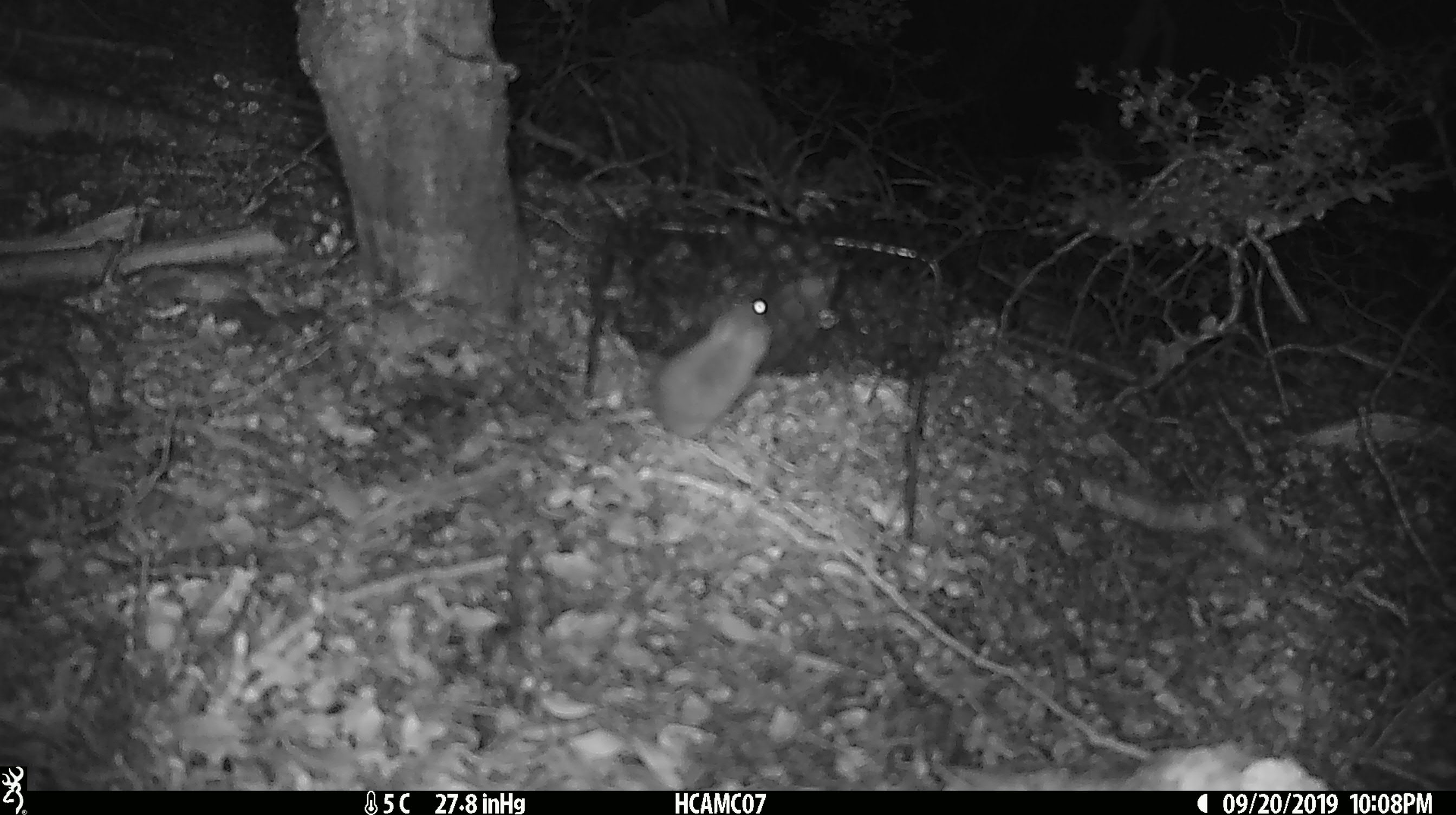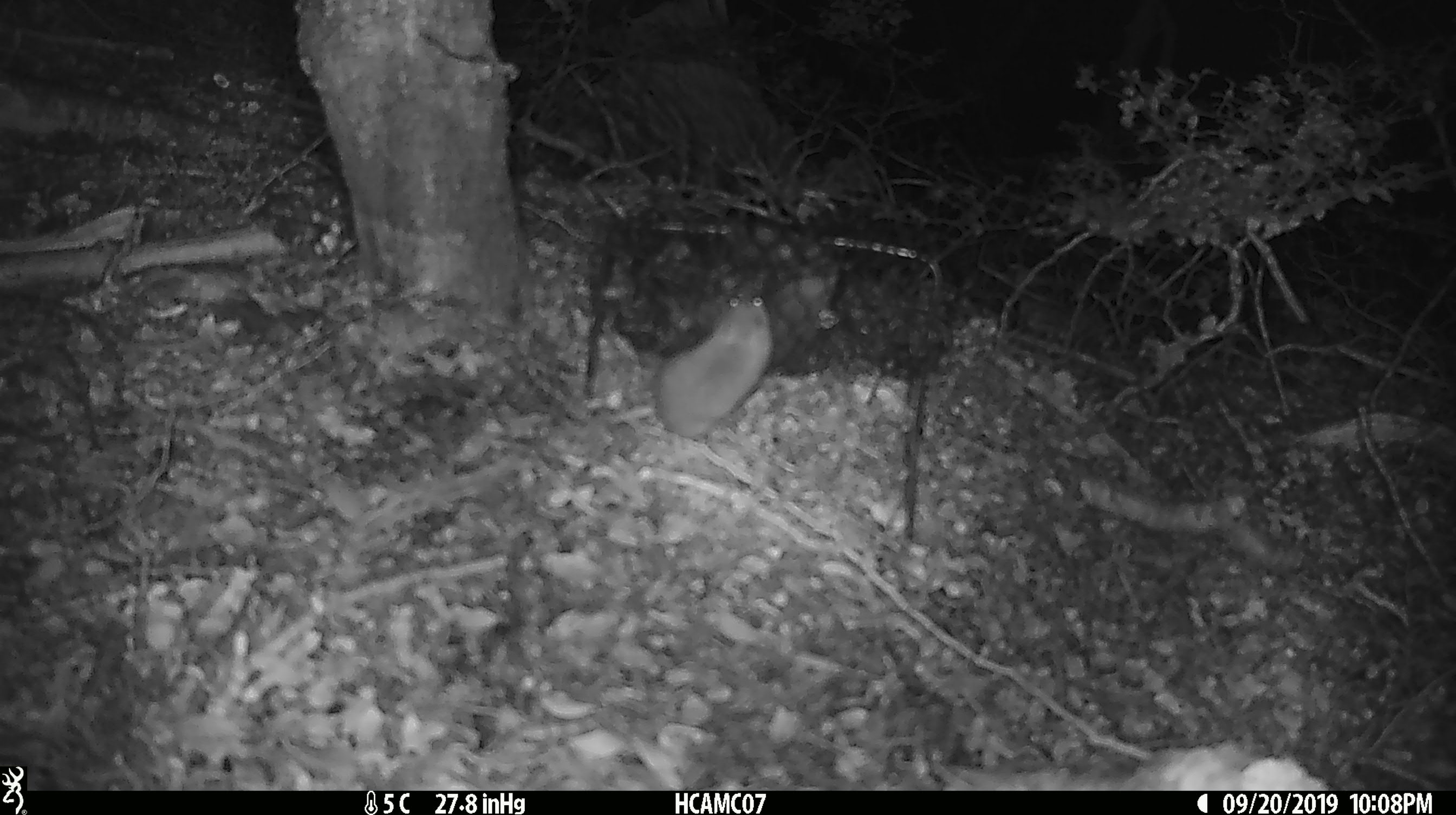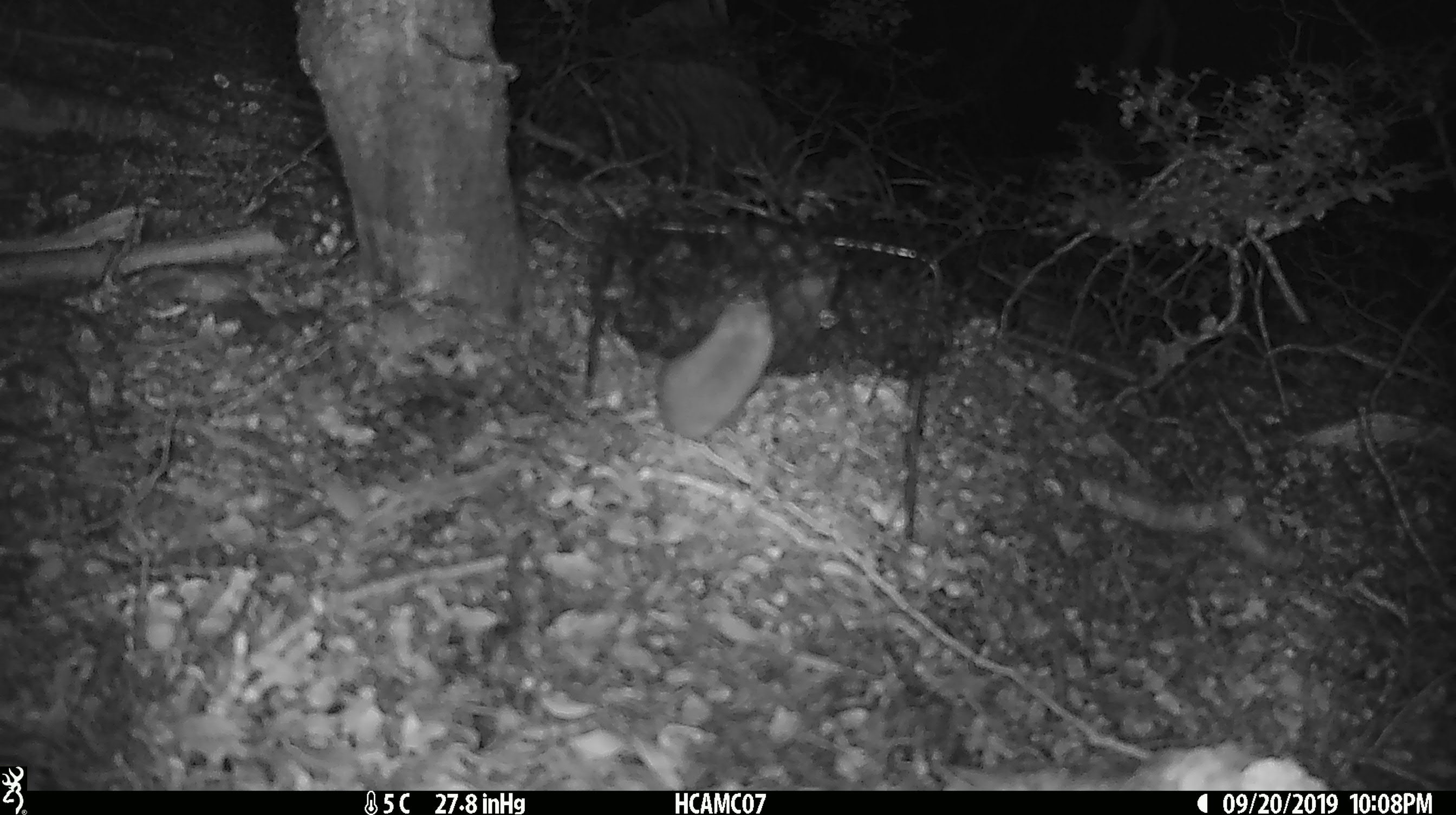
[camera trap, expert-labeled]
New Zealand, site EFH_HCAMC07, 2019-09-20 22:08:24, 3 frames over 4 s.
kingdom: Animalia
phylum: Chordata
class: Mammalia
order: Rodentia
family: Muridae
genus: Mus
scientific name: Mus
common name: mouse